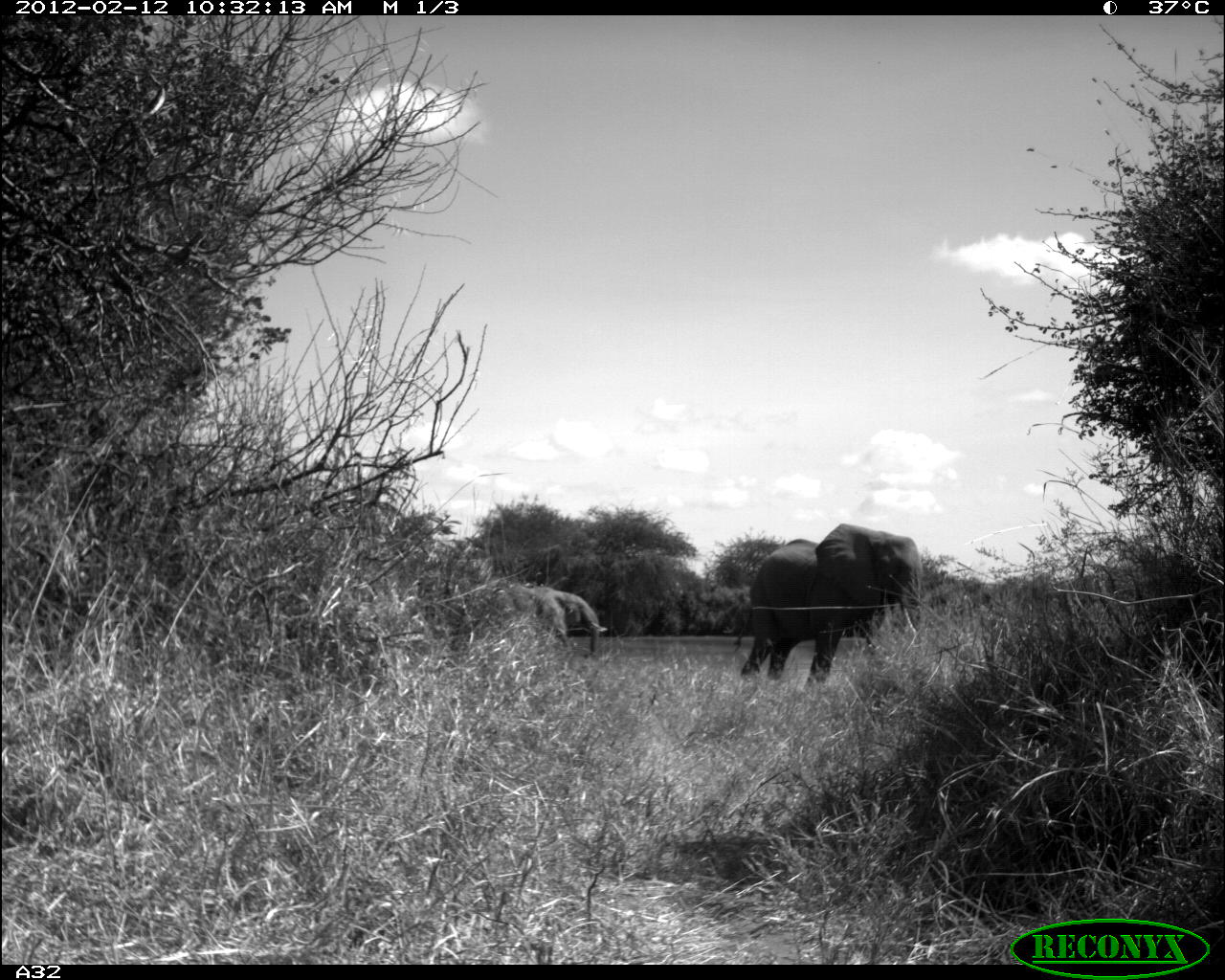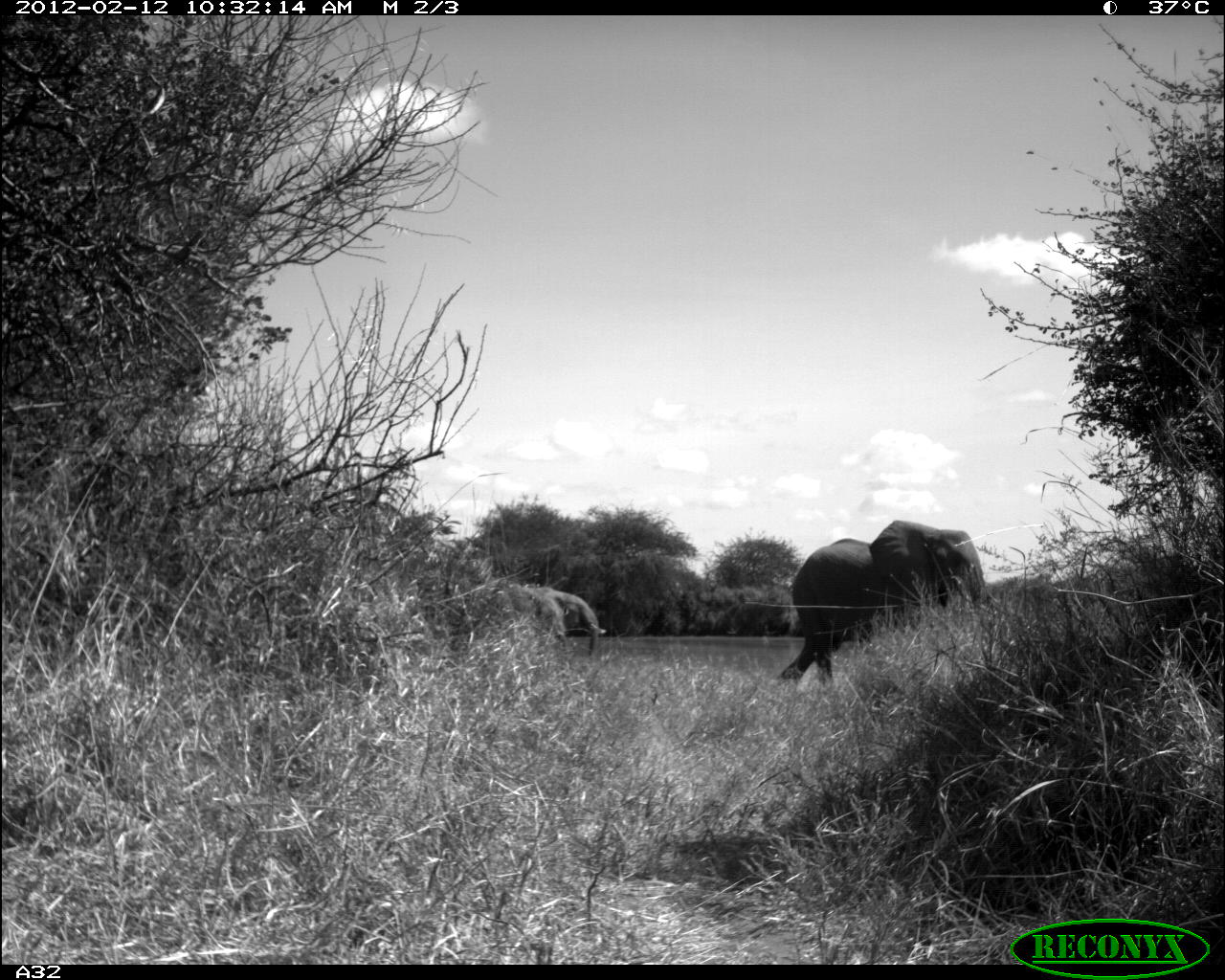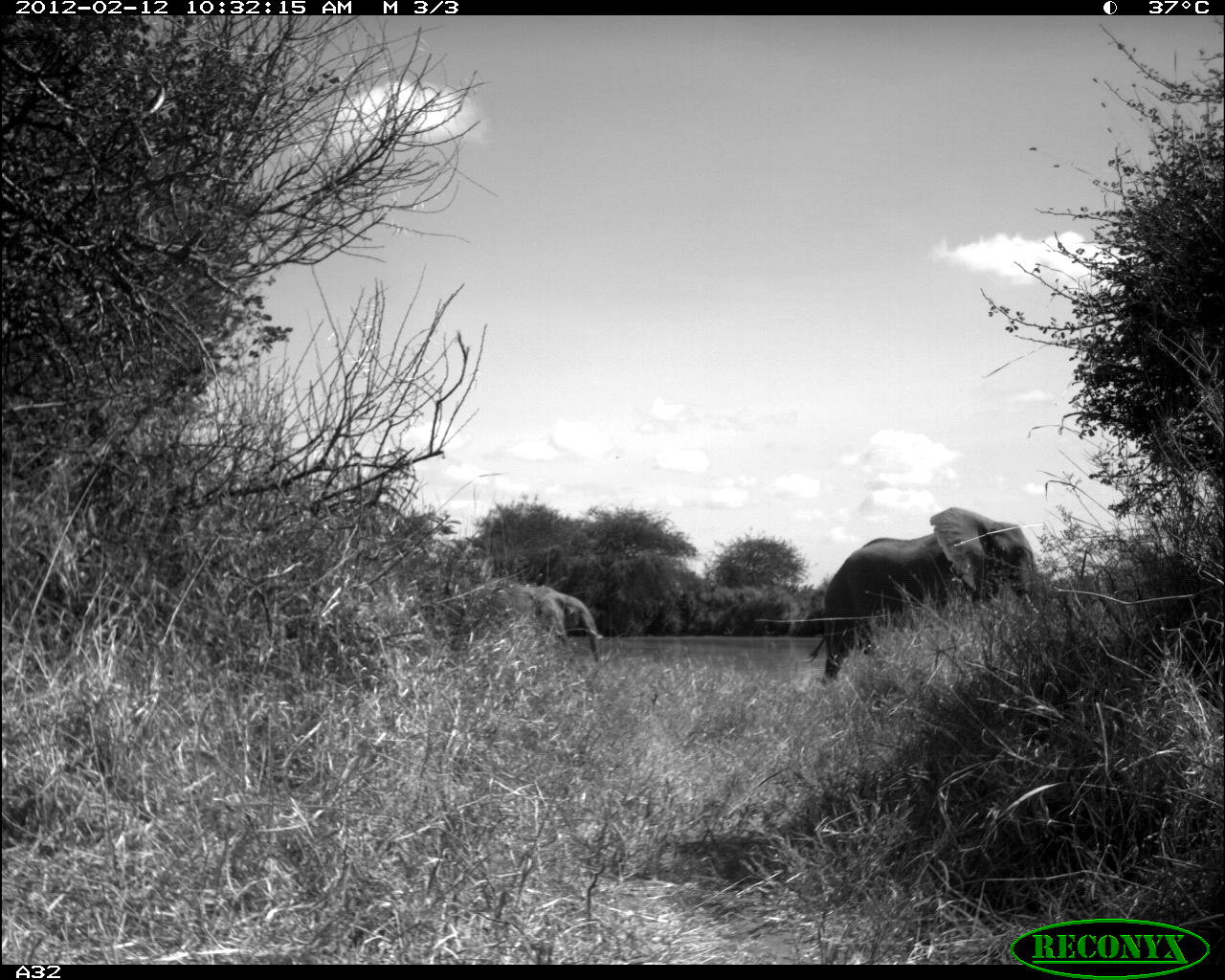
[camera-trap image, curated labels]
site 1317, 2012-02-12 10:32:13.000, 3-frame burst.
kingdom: Animalia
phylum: Chordata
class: Mammalia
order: Proboscidea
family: Elephantidae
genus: Loxodonta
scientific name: Loxodonta africana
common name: african bush elephant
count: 2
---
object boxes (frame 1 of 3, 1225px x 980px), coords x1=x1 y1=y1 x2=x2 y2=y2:
loxodonta africana: x1=740 y1=522 x2=922 y2=690; x1=465 y1=585 x2=608 y2=655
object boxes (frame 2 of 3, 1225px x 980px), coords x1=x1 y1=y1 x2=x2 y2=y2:
loxodonta africana: x1=775 y1=519 x2=985 y2=684; x1=486 y1=586 x2=607 y2=656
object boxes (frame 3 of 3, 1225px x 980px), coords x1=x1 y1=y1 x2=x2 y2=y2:
loxodonta africana: x1=803 y1=505 x2=1043 y2=689; x1=486 y1=583 x2=604 y2=662